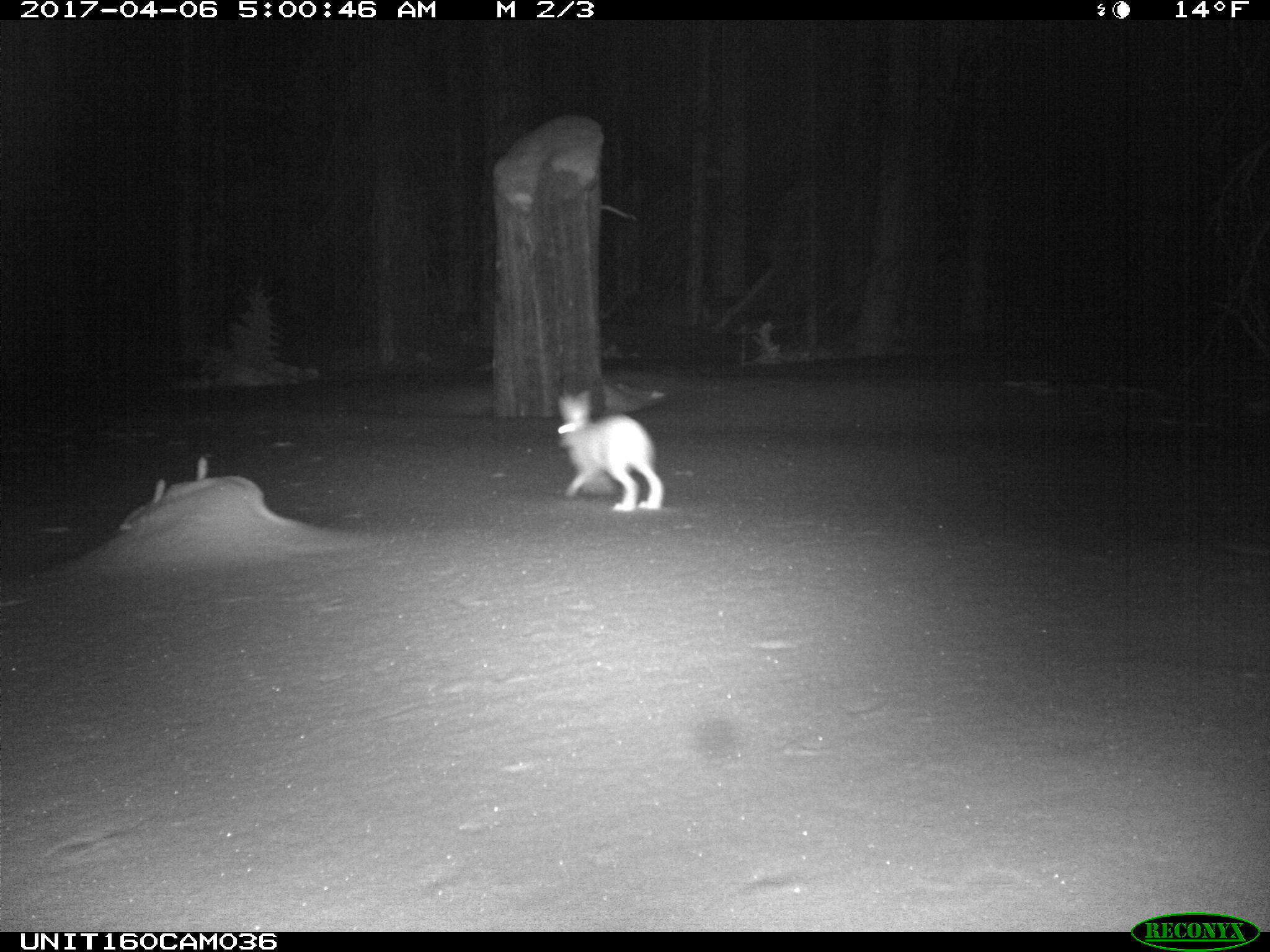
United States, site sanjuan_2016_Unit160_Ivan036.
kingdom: Animalia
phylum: Chordata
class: Mammalia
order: Lagomorpha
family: Leporidae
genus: Lepus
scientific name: Lepus americanus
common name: snowshoe hare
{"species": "Lepus americanus (snowshoe hare)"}